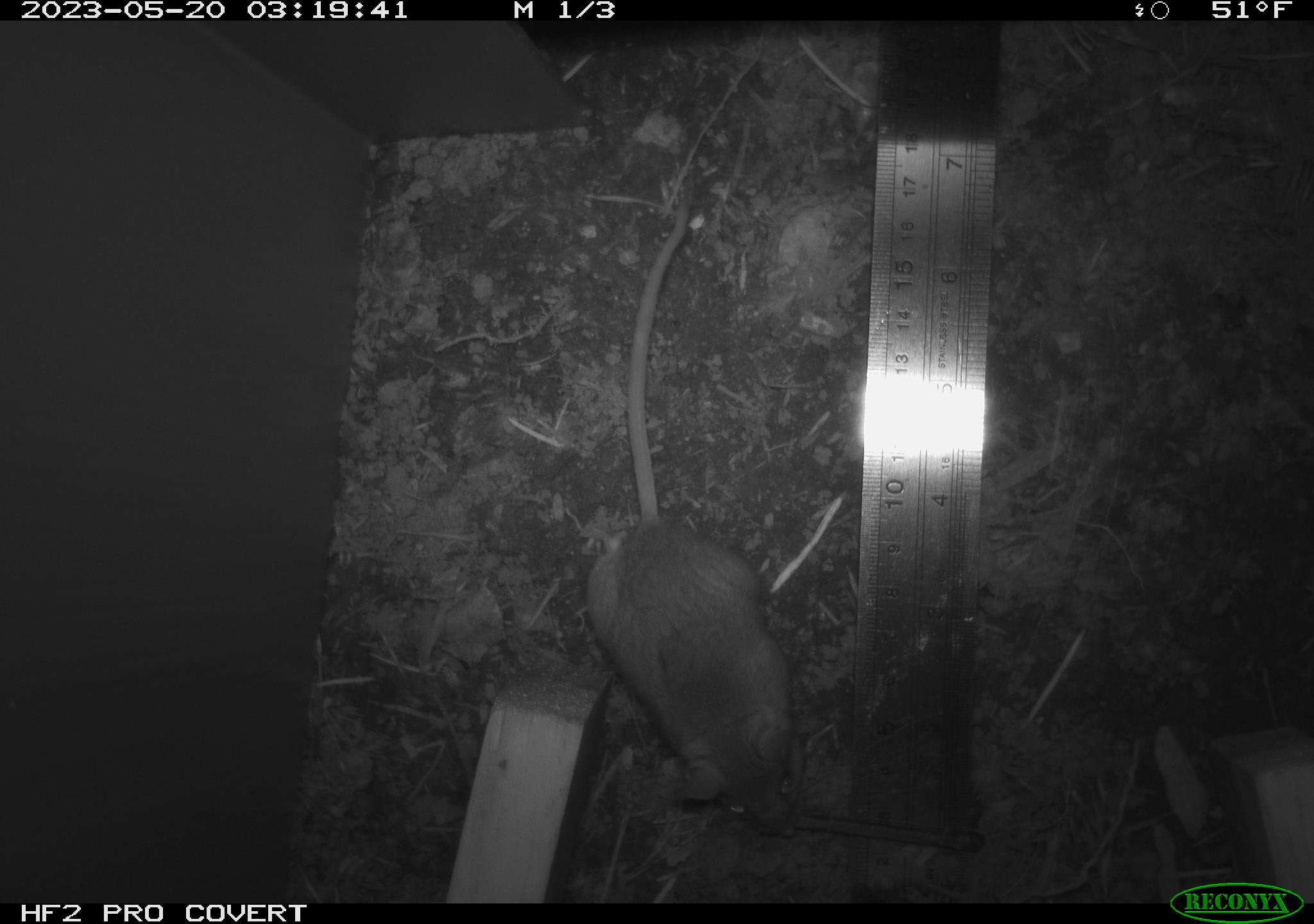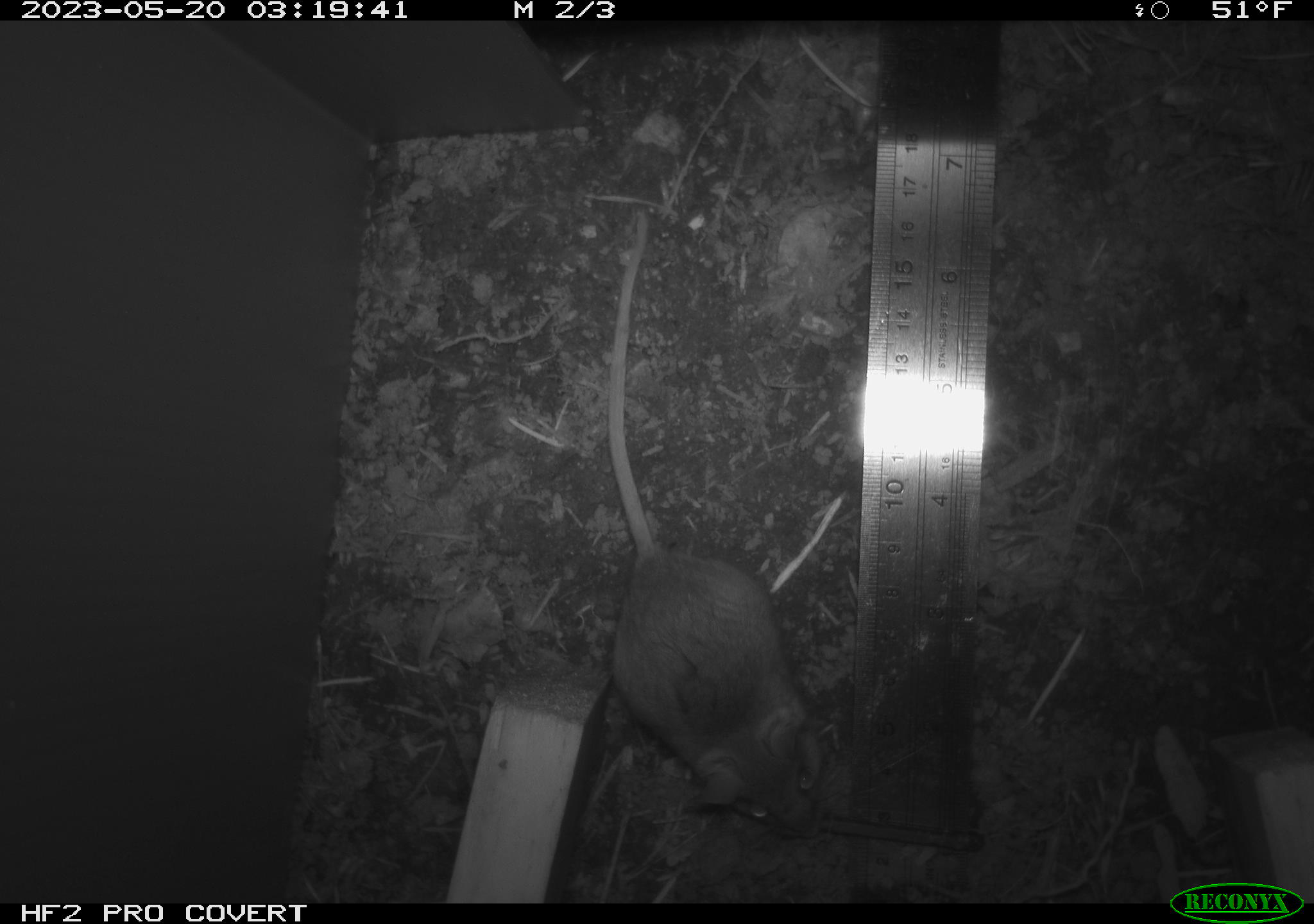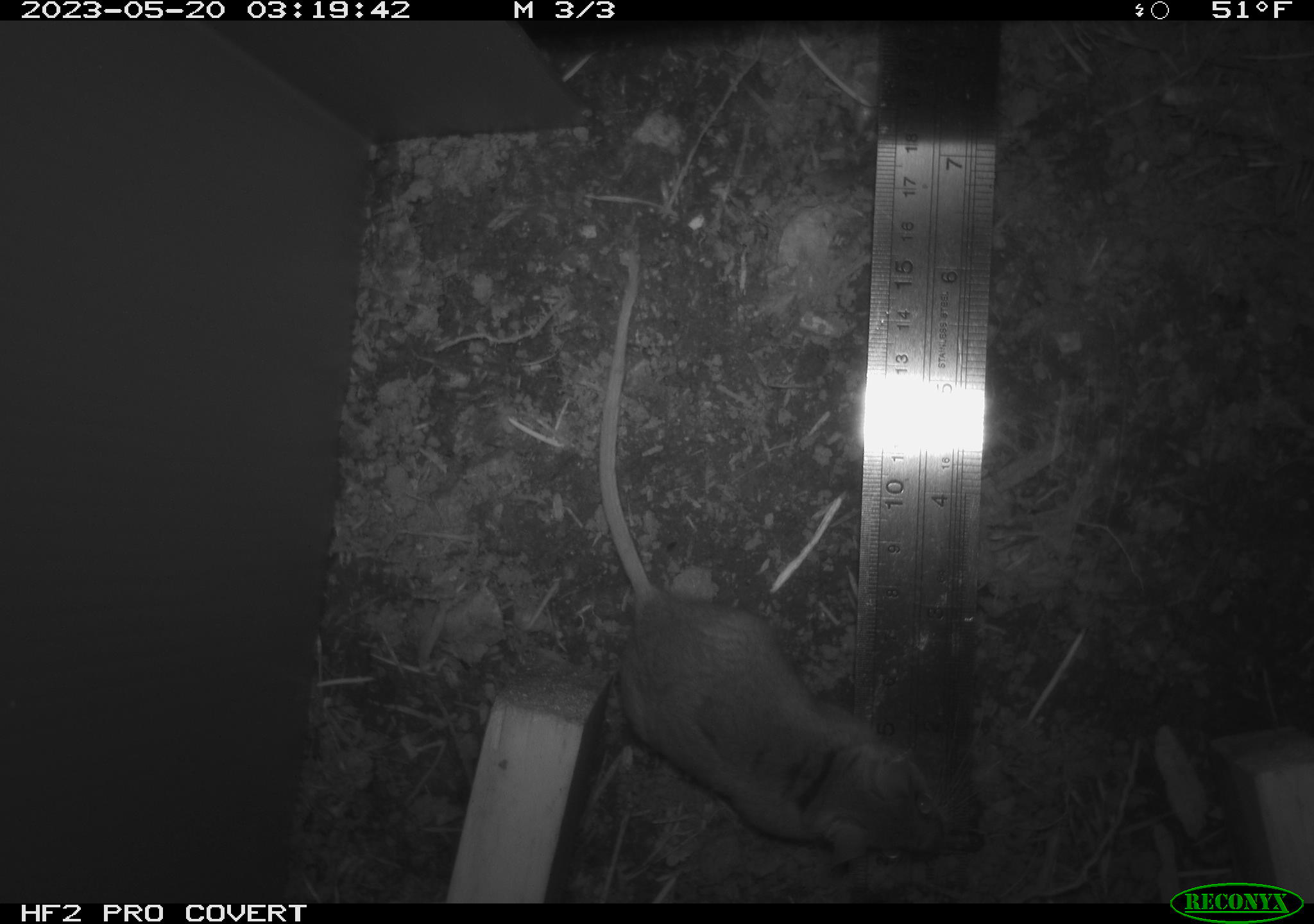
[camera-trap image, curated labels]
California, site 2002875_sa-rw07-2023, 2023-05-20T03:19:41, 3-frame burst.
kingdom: Animalia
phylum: Chordata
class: Mammalia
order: Rodentia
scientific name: Rodentia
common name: mouse species